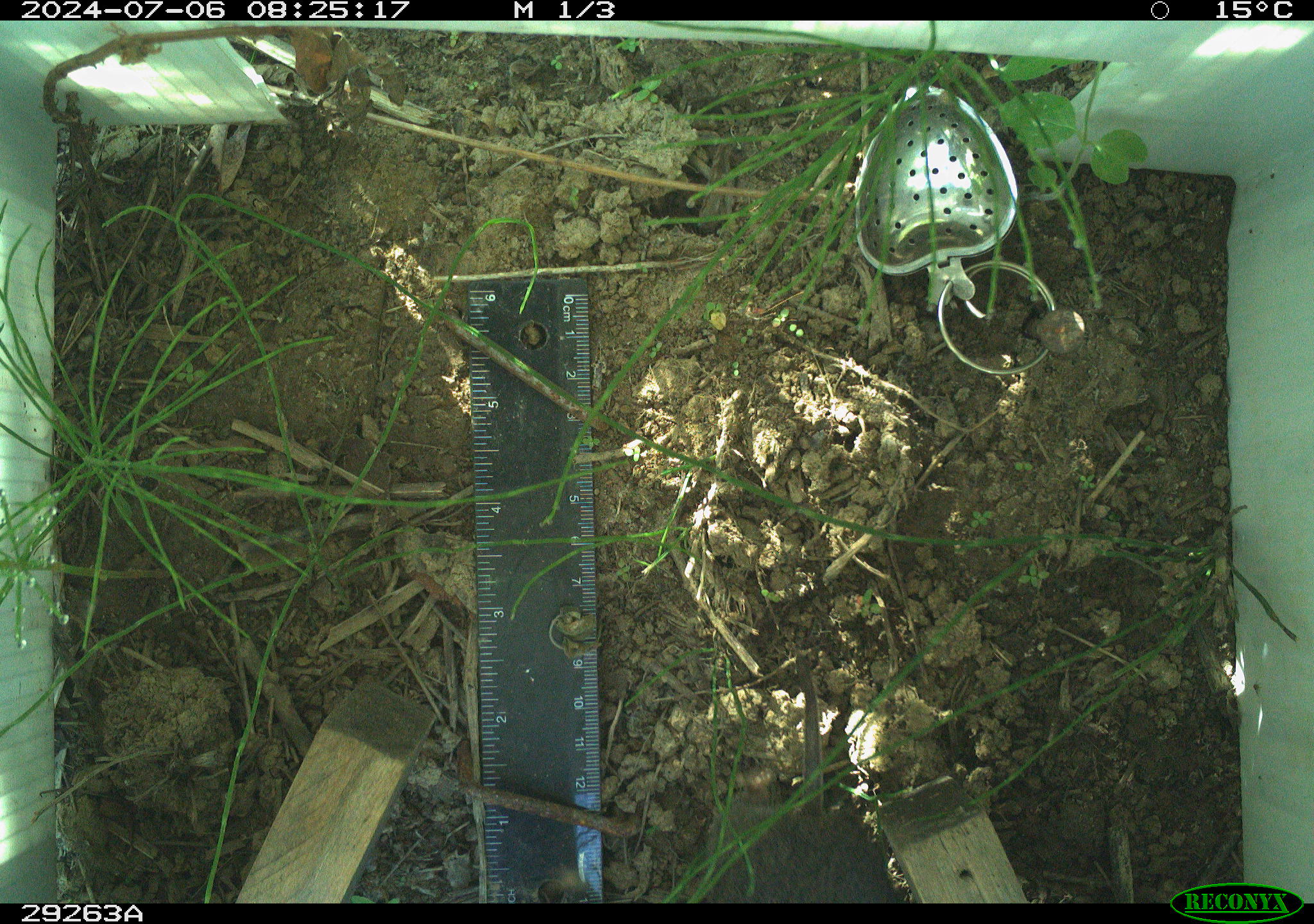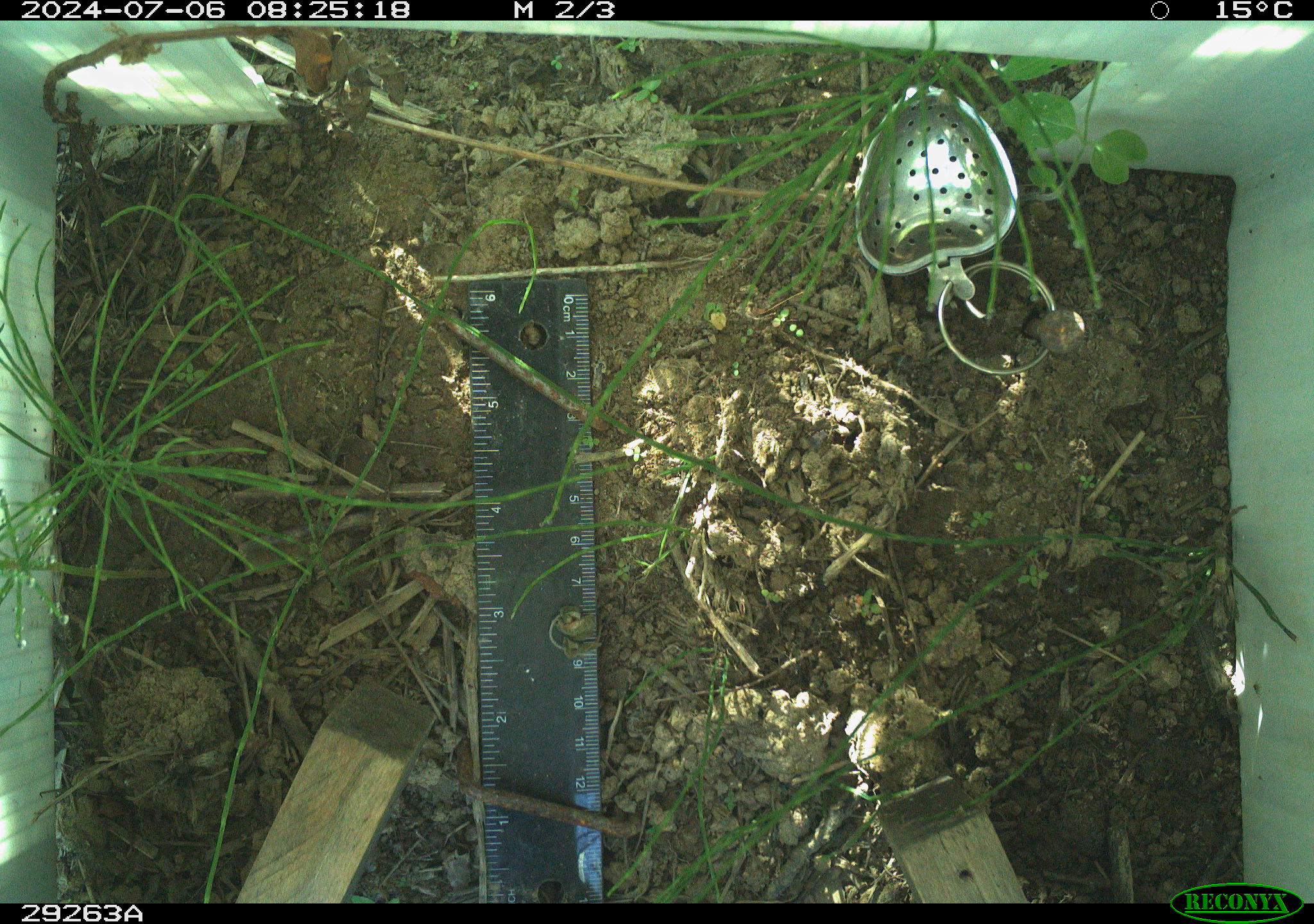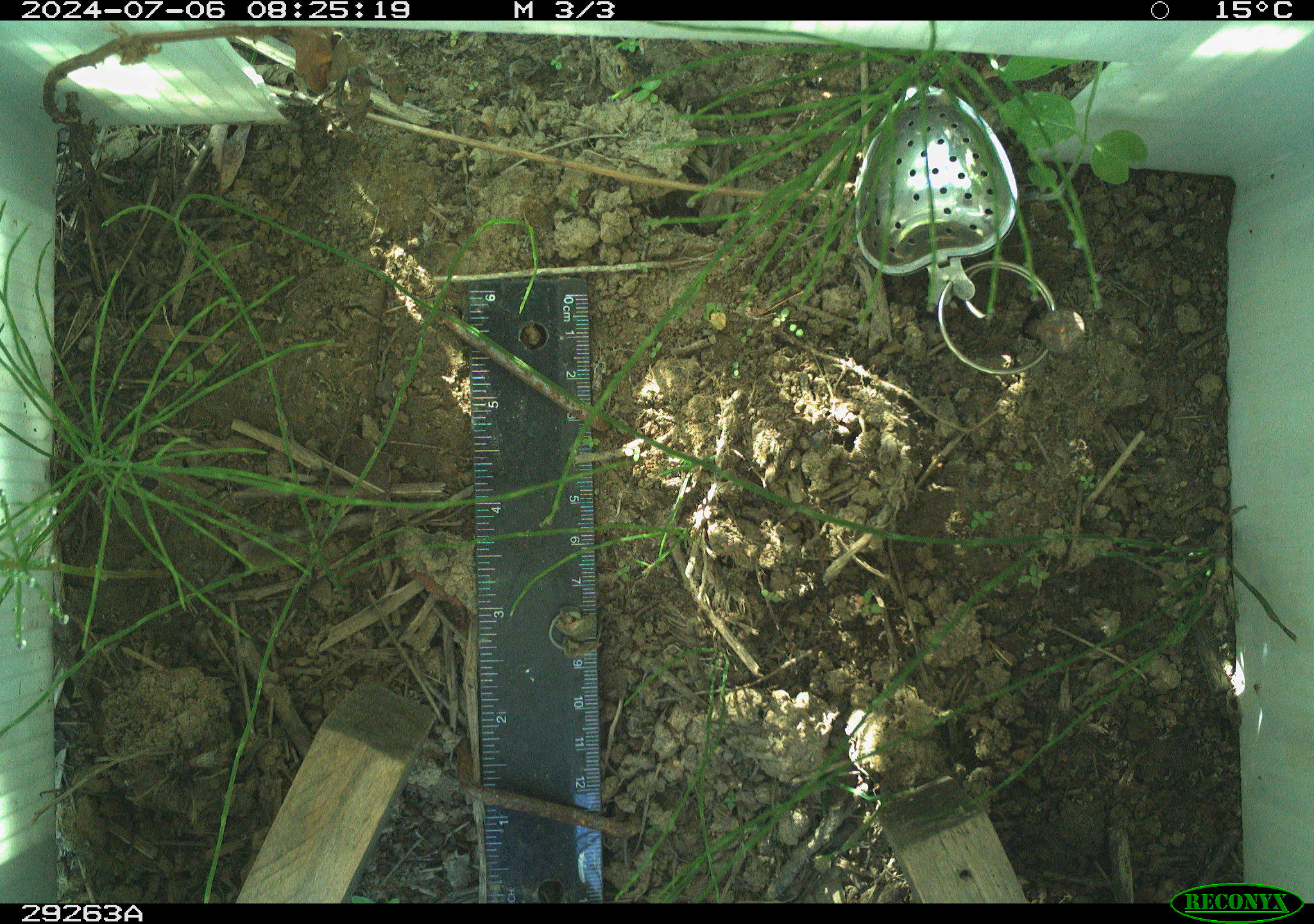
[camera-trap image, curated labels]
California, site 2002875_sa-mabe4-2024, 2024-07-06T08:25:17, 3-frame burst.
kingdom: Animalia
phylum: Chordata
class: Mammalia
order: Rodentia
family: Cricetidae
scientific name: Arvicolinae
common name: voles, lemmings, and muskrats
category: arvicolinae subfamily